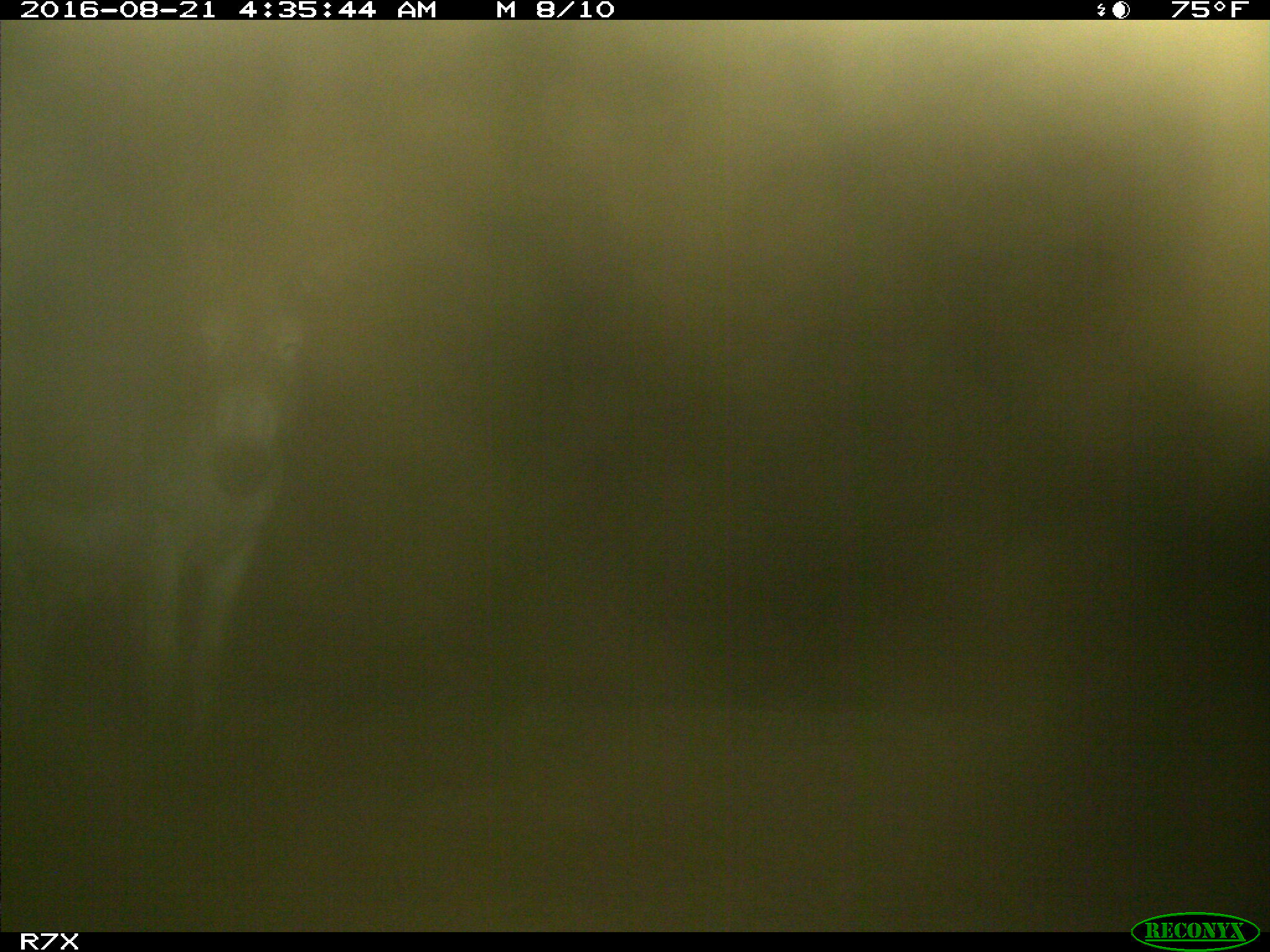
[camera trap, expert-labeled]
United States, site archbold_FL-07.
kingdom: Animalia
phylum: Chordata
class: Mammalia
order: Perissodactyla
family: Equidae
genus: Equus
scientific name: Equus africanus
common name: african wild ass